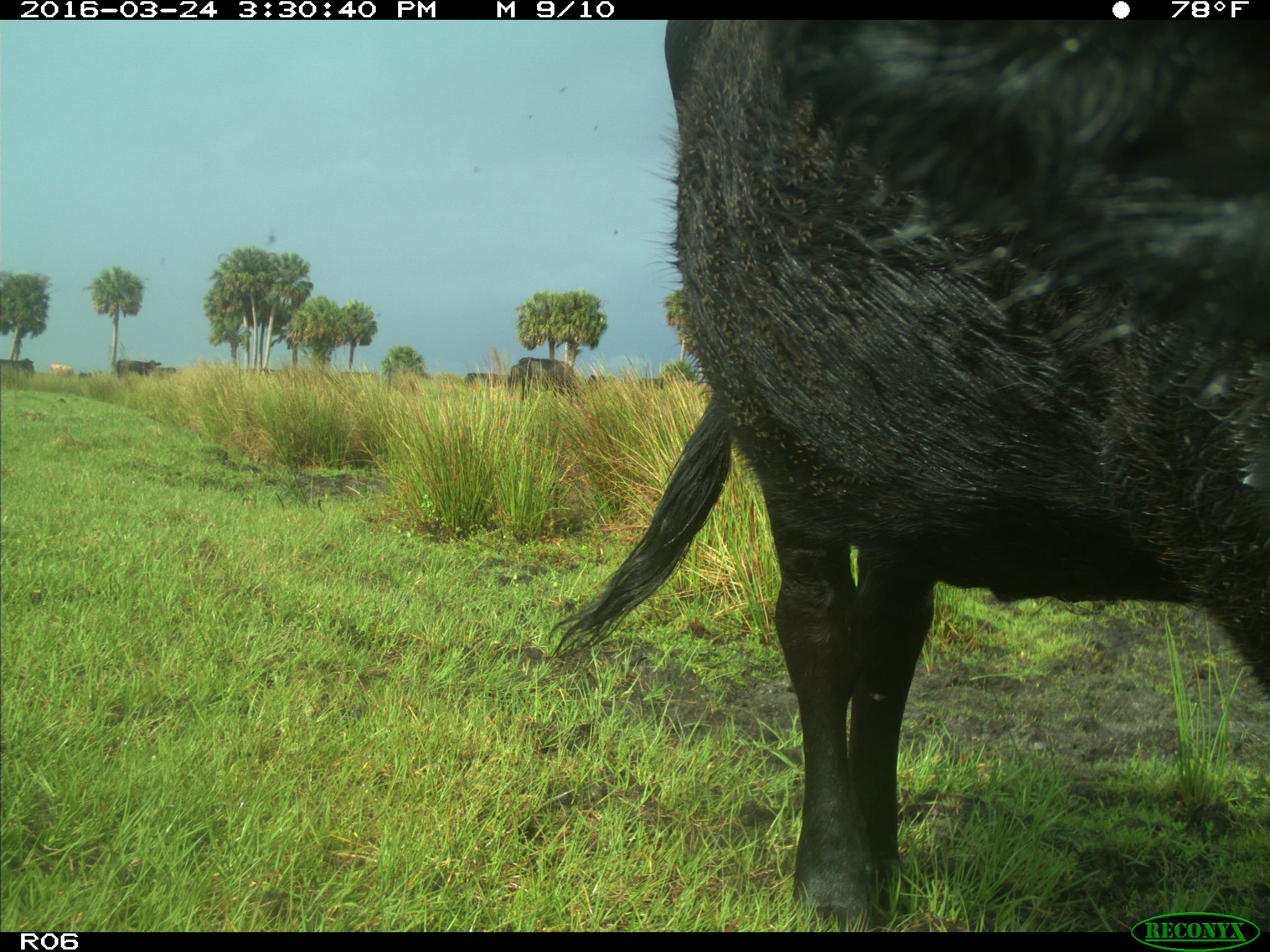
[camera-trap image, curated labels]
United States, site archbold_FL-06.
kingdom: Animalia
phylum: Chordata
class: Mammalia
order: Artiodactyla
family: Bovidae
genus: Bos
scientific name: Bos taurus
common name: domestic cow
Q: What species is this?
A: Bos taurus (domestic cow).